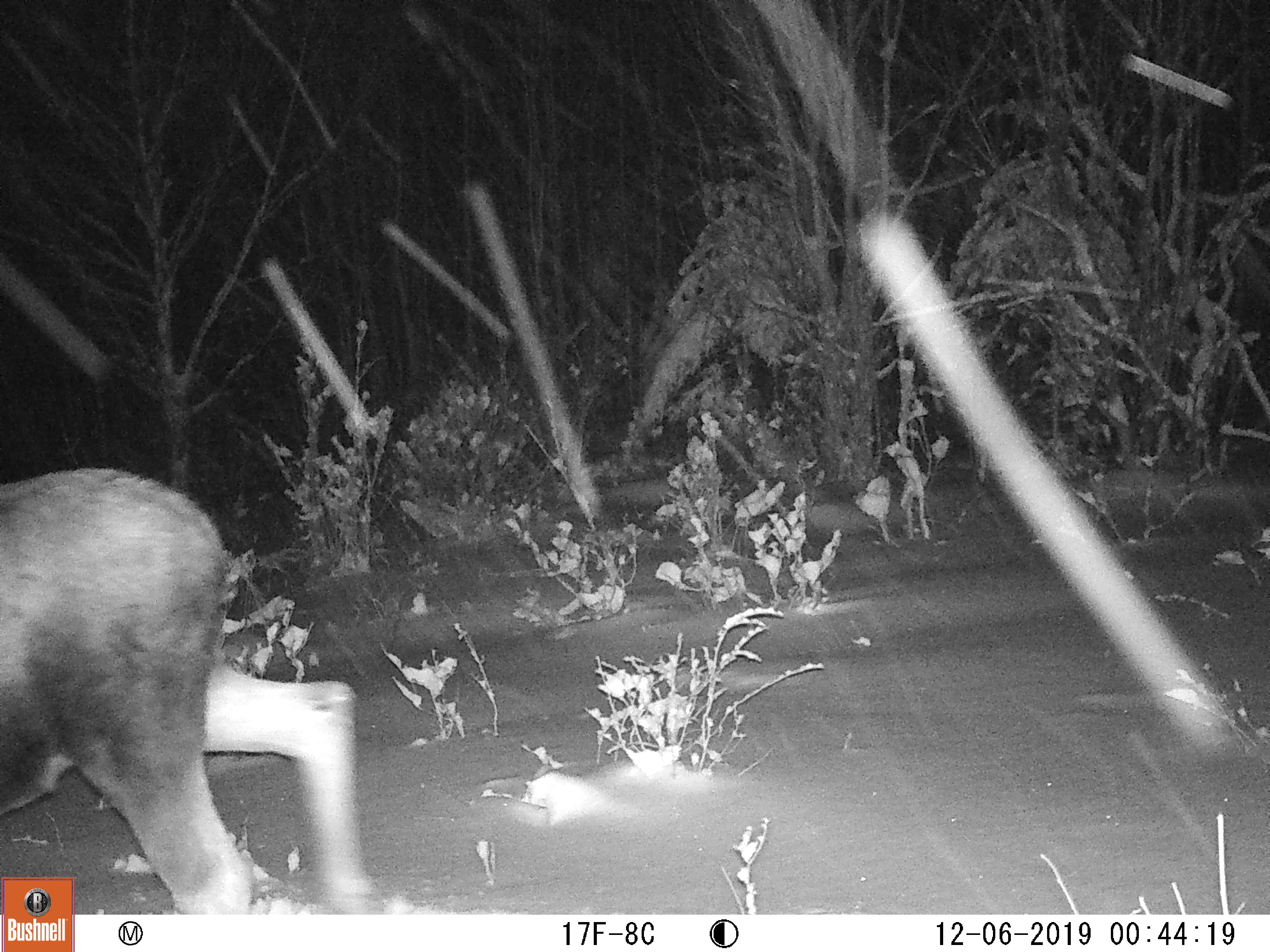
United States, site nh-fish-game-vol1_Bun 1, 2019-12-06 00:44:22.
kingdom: Animalia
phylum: Chordata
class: Mammalia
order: Artiodactyla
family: Cervidae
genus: Alces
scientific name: Alces alces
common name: moose